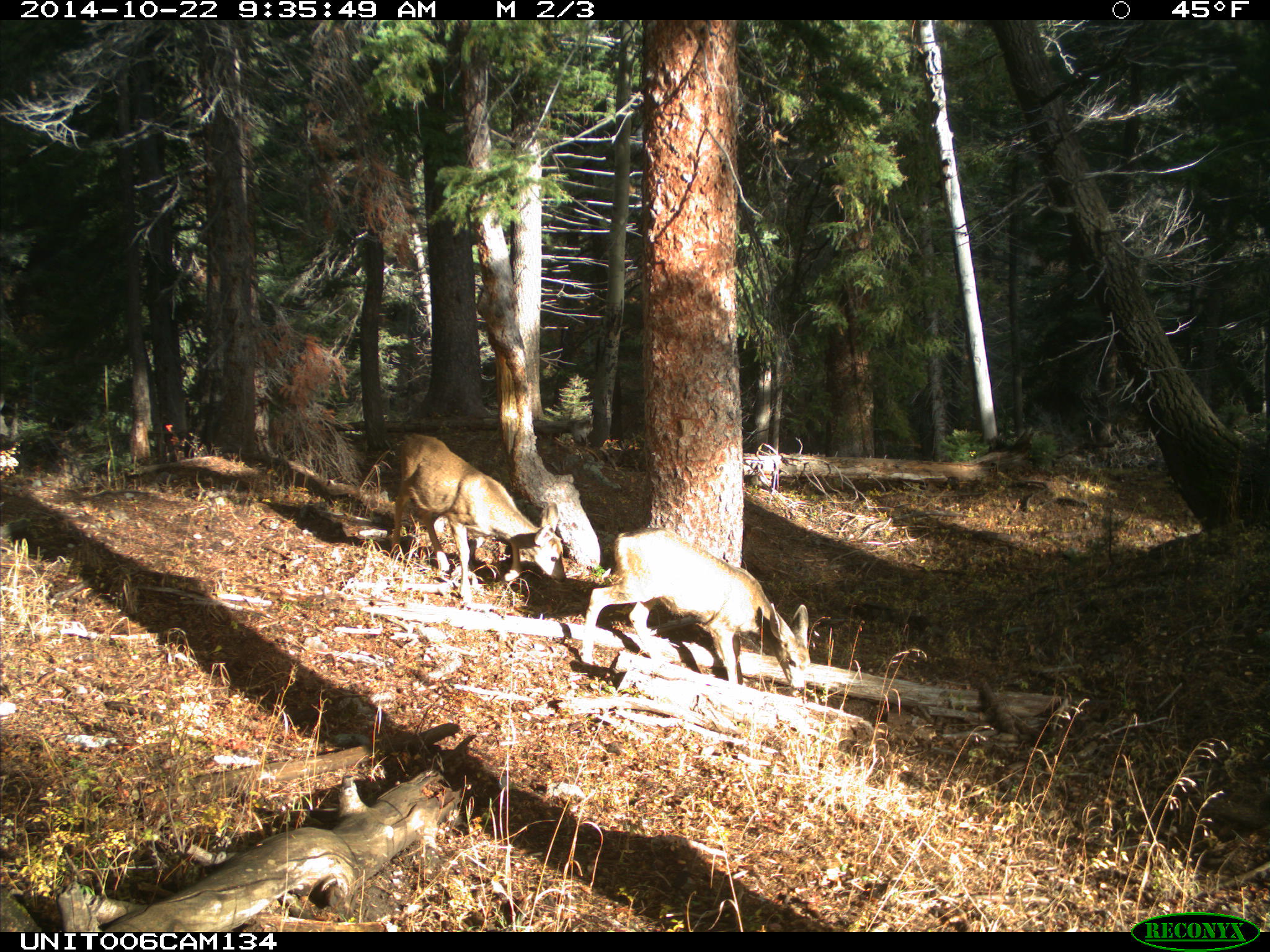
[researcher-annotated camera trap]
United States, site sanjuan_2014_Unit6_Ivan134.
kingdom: Animalia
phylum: Chordata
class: Mammalia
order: Artiodactyla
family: Cervidae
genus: Odocoileus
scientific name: Odocoileus hemionus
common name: mule deer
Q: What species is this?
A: Odocoileus hemionus (mule deer).